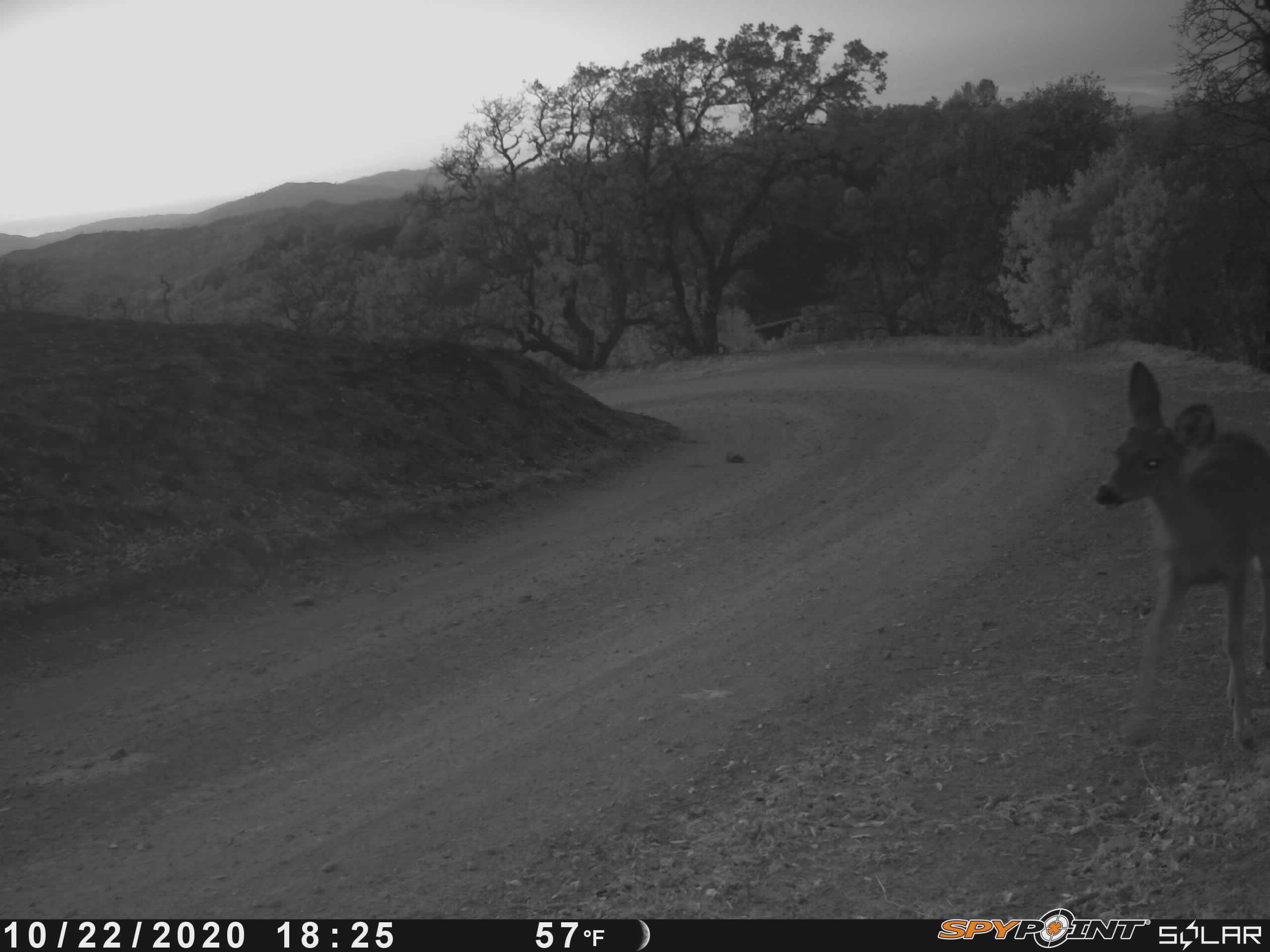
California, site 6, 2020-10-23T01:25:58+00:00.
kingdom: Animalia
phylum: Chordata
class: Mammalia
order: Artiodactyla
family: Cervidae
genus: Odocoileus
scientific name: Odocoileus hemionus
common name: mule deer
Mule deer (Odocoileus hemionus).